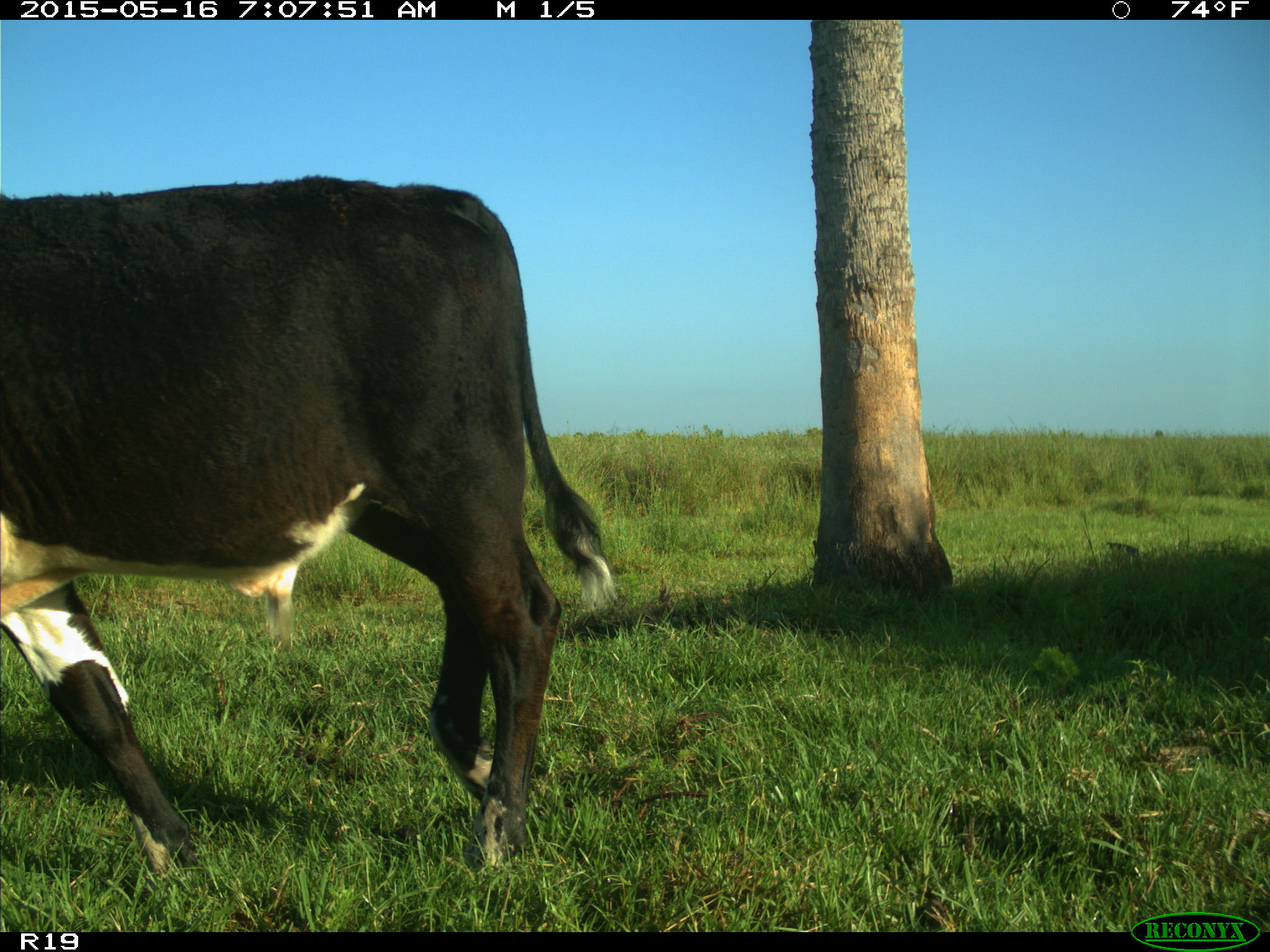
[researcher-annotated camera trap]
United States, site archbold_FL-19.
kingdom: Animalia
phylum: Chordata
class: Mammalia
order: Artiodactyla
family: Bovidae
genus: Bos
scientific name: Bos taurus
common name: domestic cow